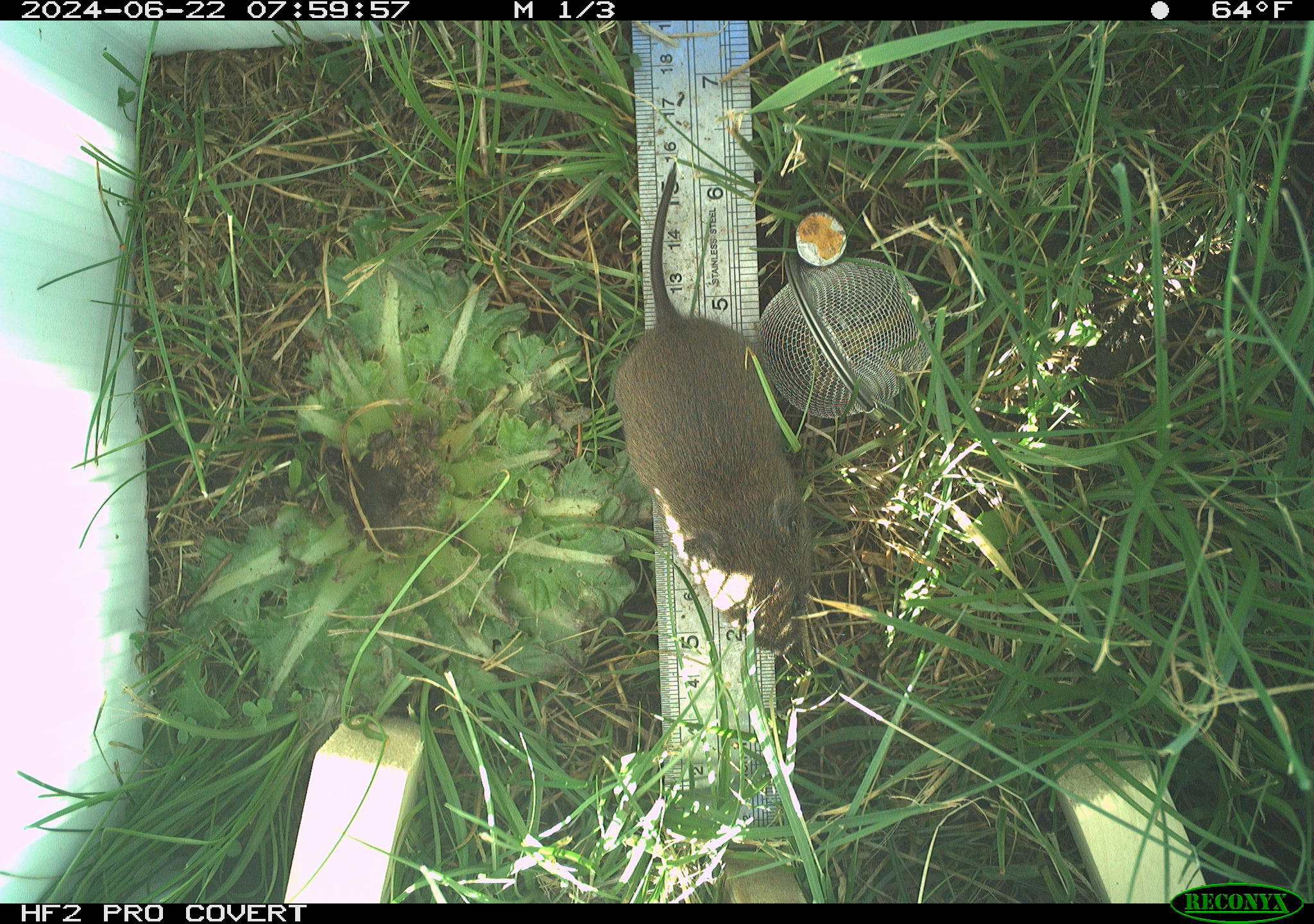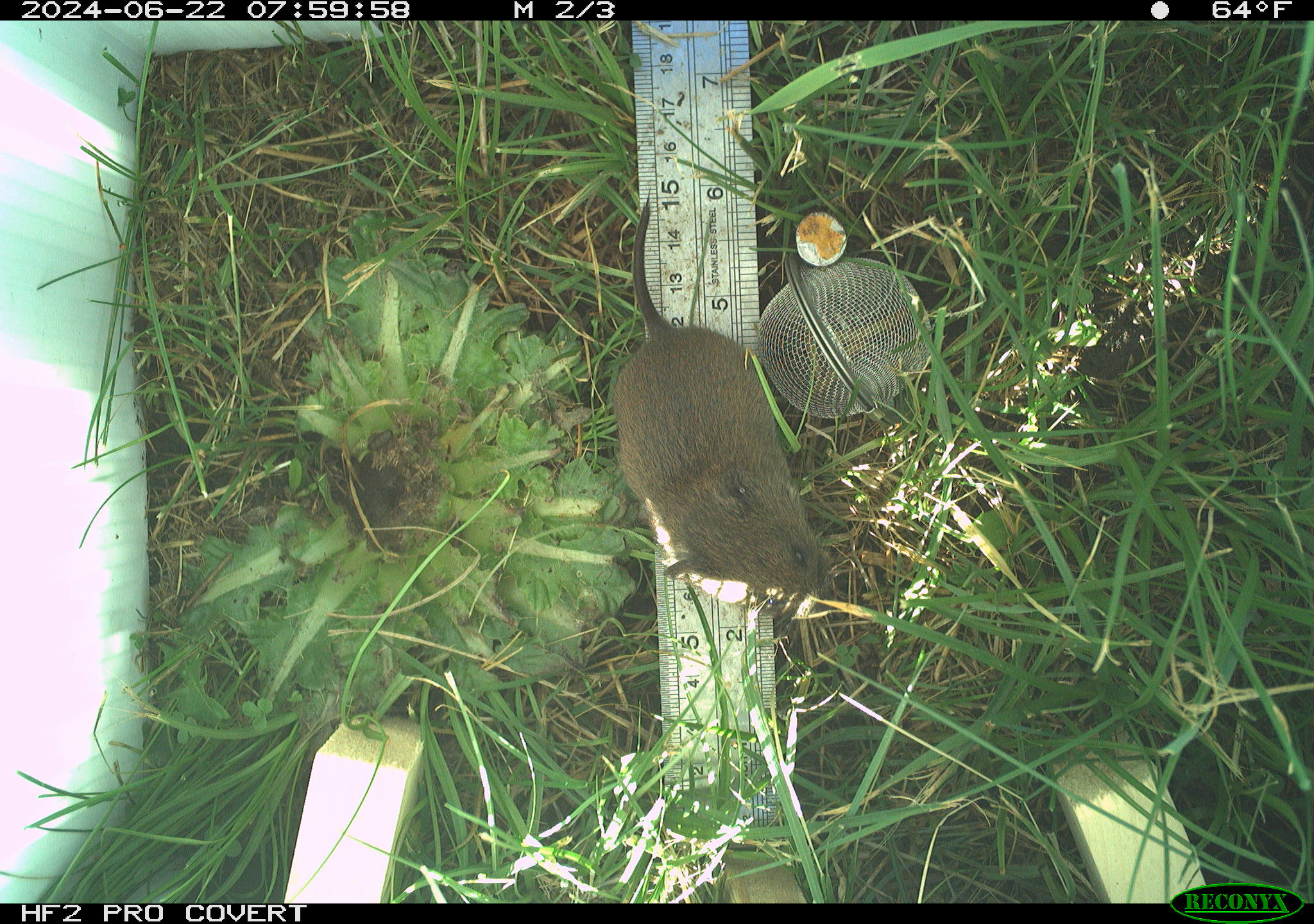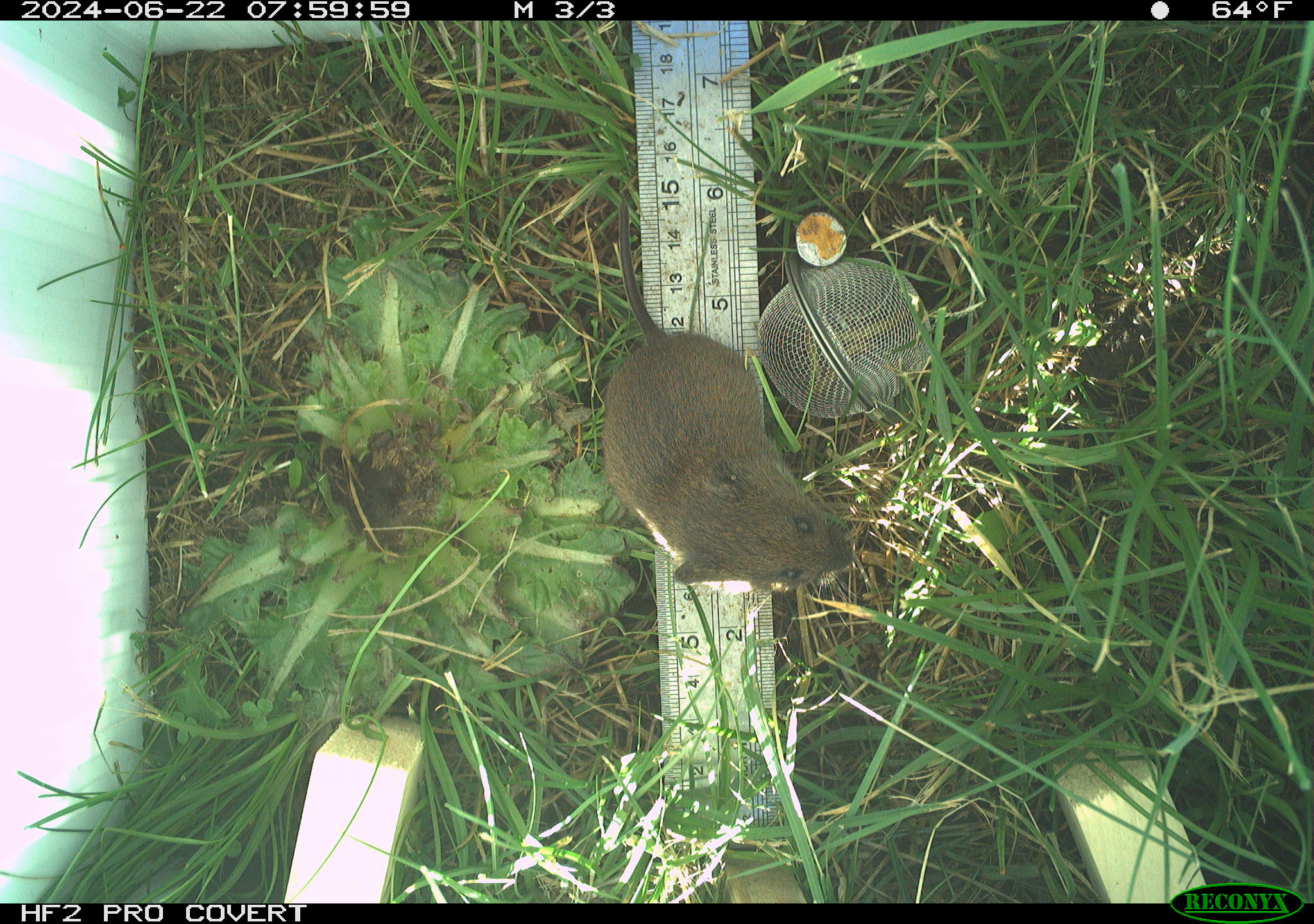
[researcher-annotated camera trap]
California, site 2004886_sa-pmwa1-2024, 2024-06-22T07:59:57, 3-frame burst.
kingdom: Animalia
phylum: Chordata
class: Mammalia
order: Rodentia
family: Cricetidae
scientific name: Arvicolinae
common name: voles, lemmings, and muskrats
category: arvicolinae subfamily